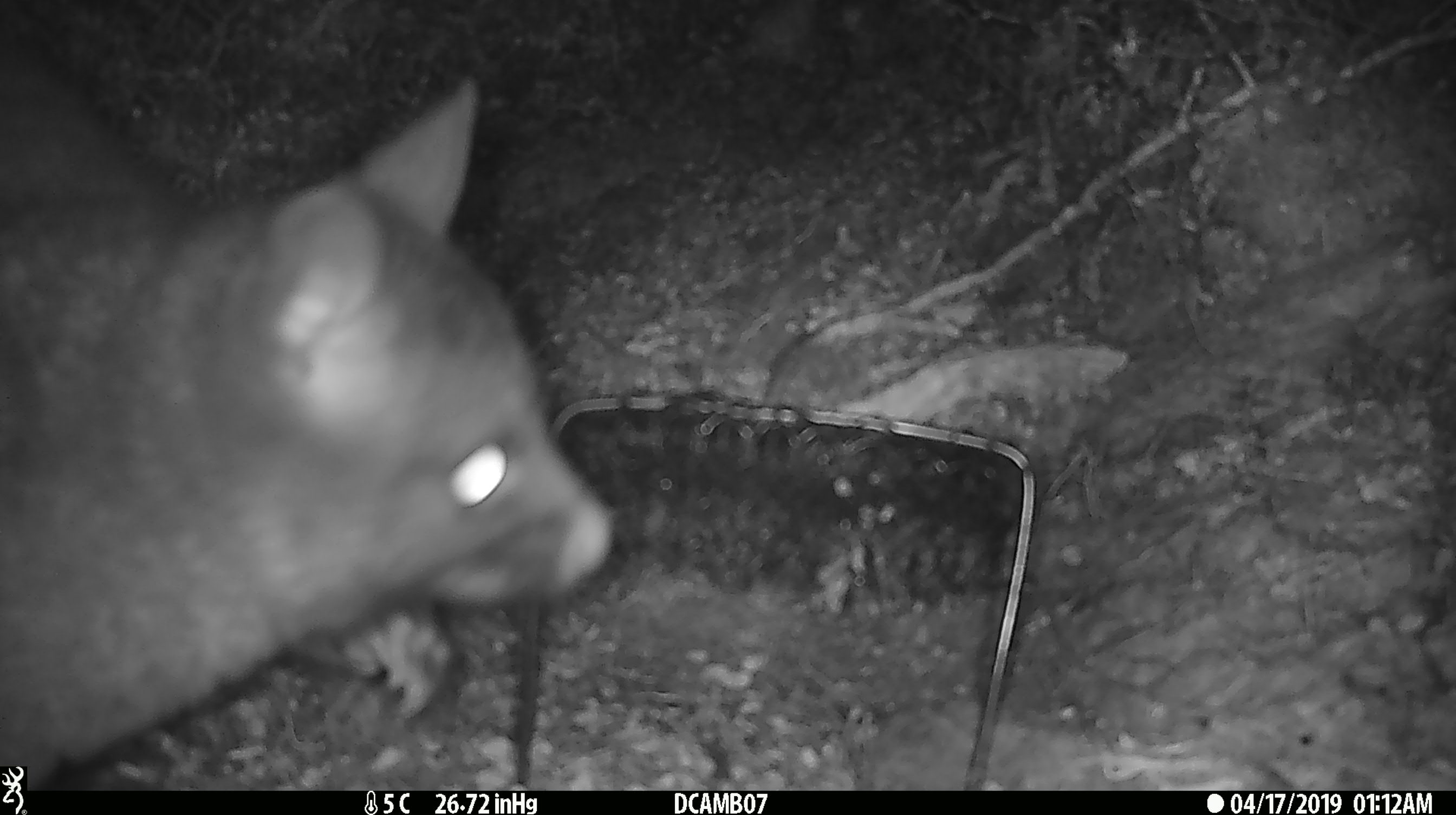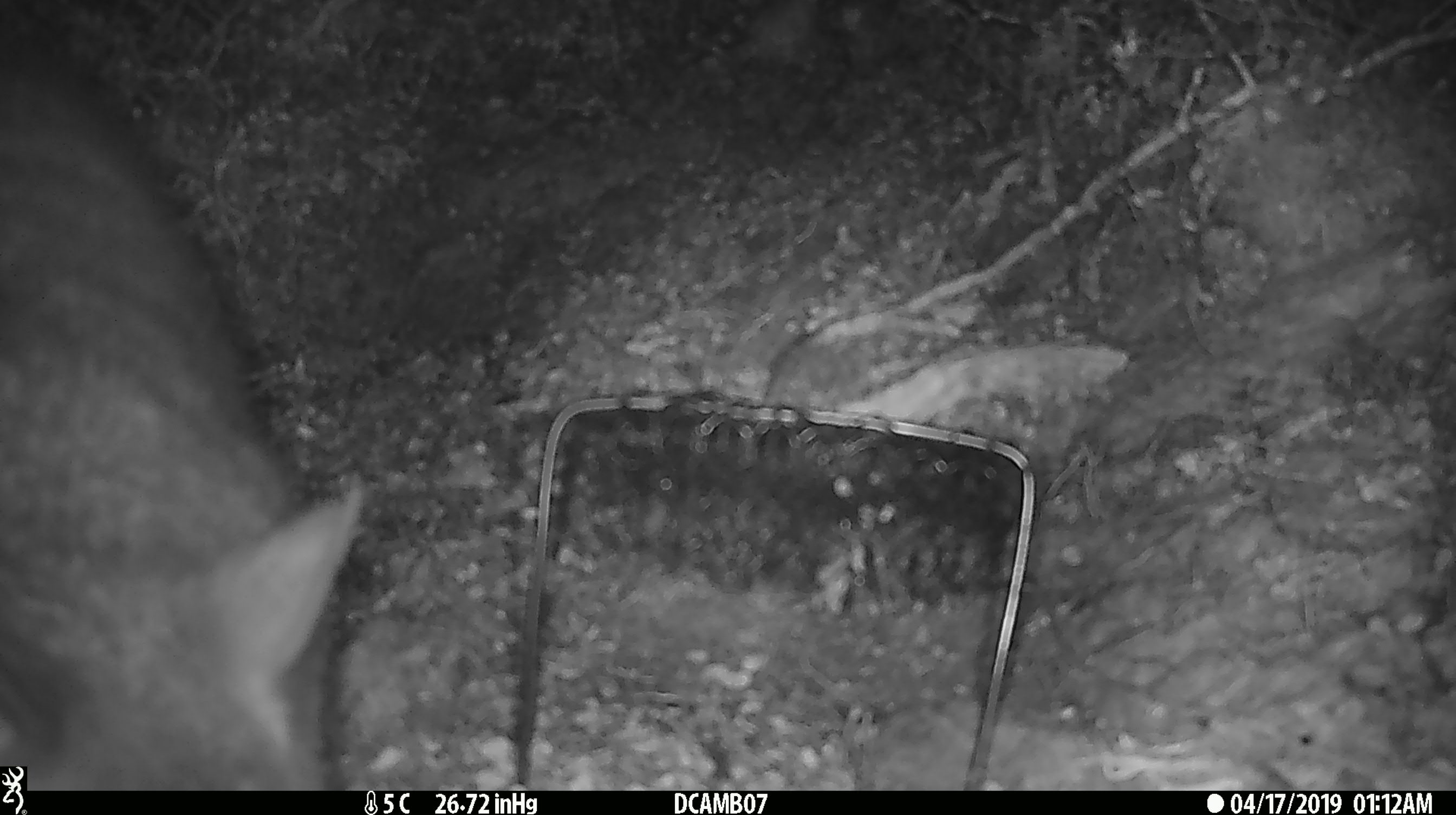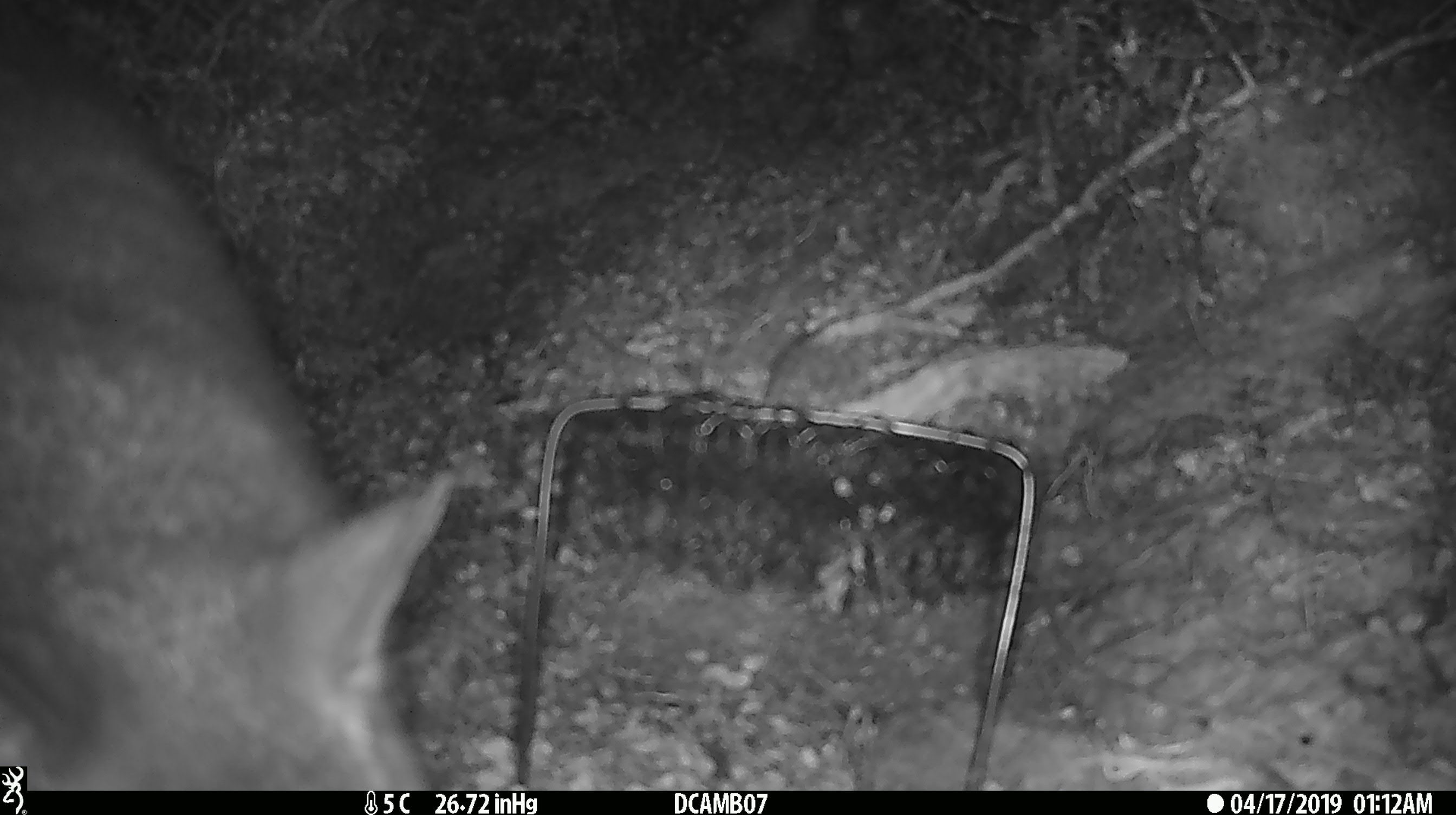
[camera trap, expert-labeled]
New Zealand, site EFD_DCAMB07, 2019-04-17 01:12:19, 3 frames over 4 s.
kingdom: Animalia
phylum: Chordata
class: Mammalia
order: Diprotodontia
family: Phalangeridae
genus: Trichosurus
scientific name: Trichosurus vulpecula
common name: common brushtail possum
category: possum